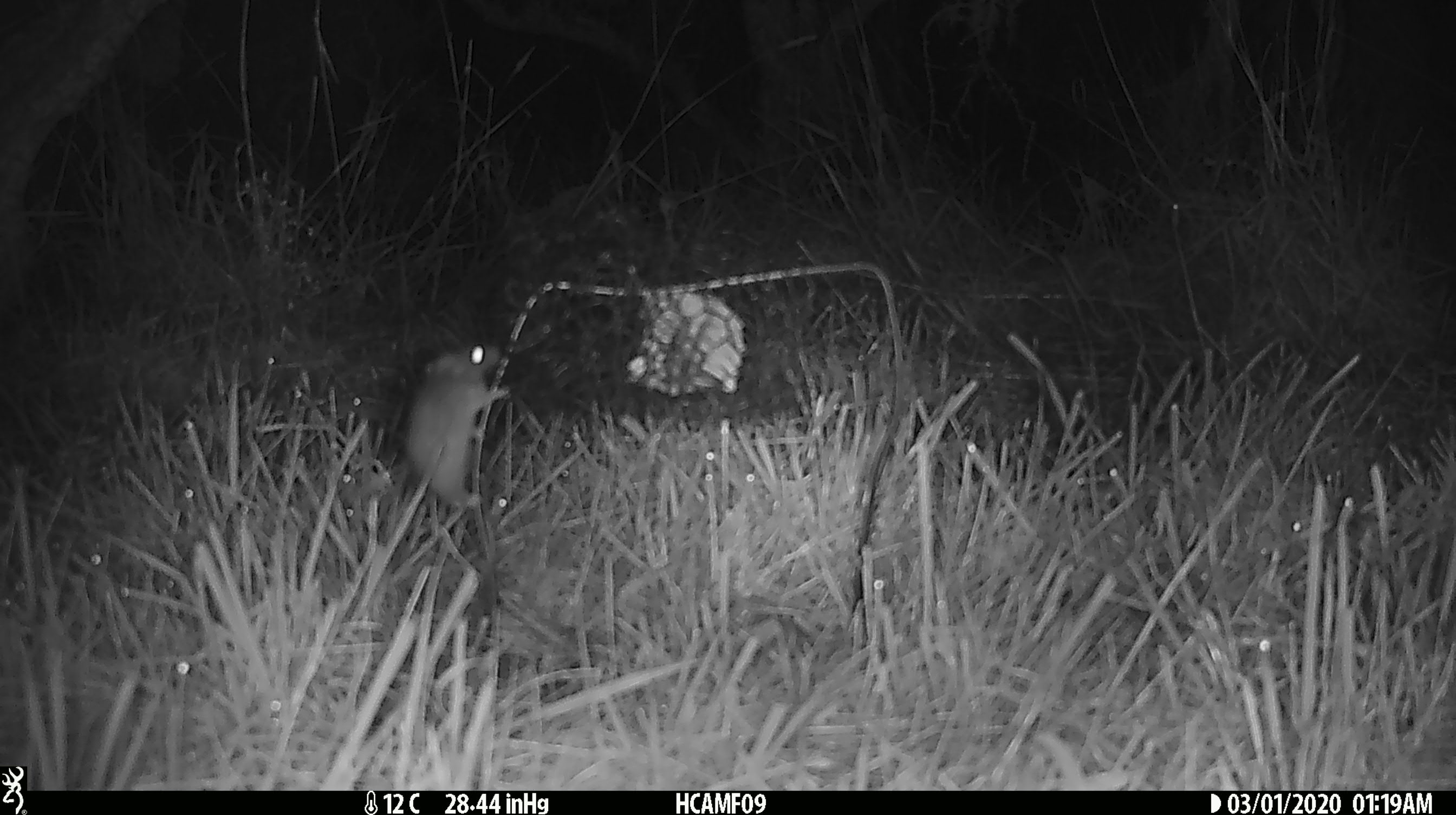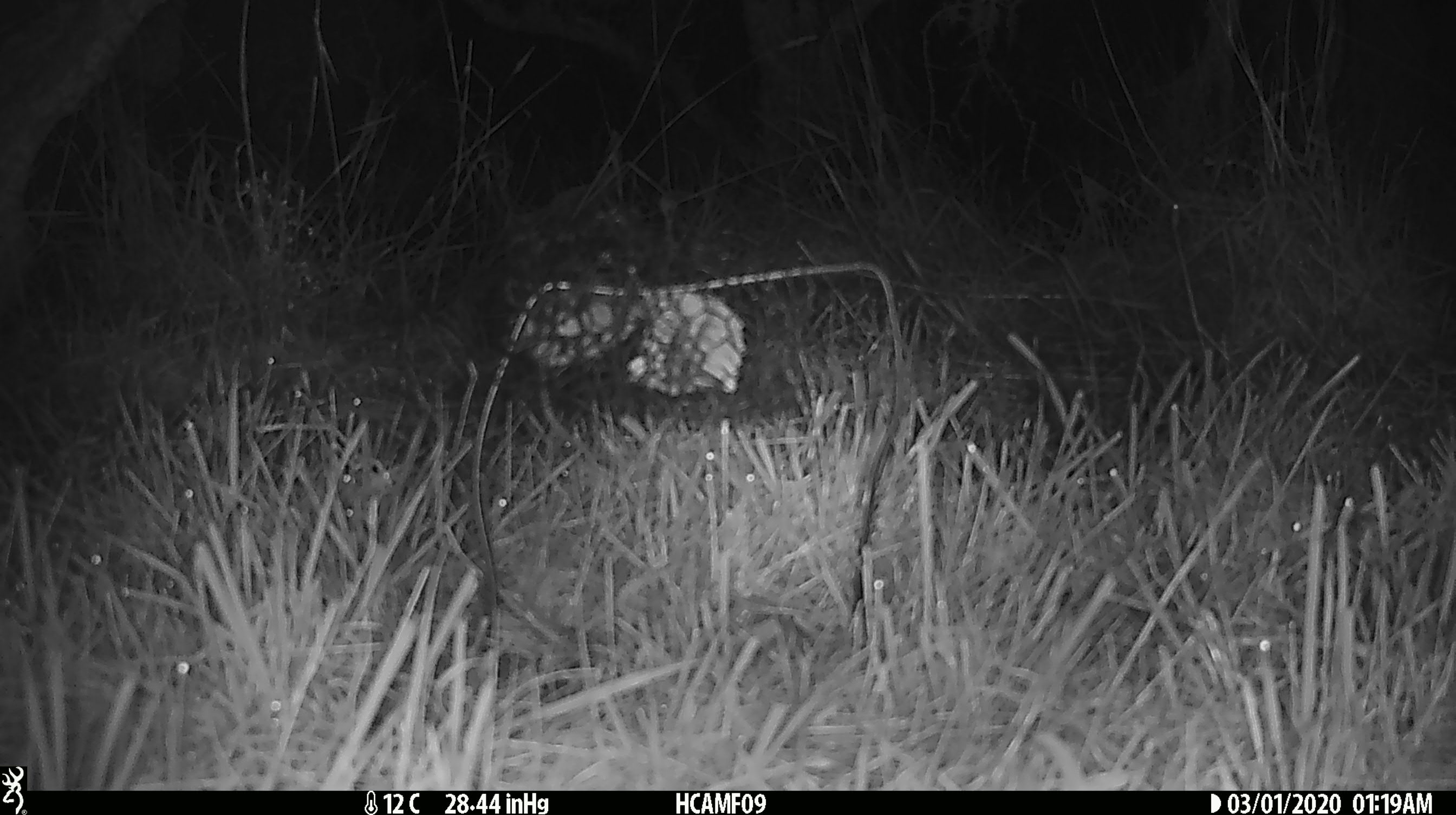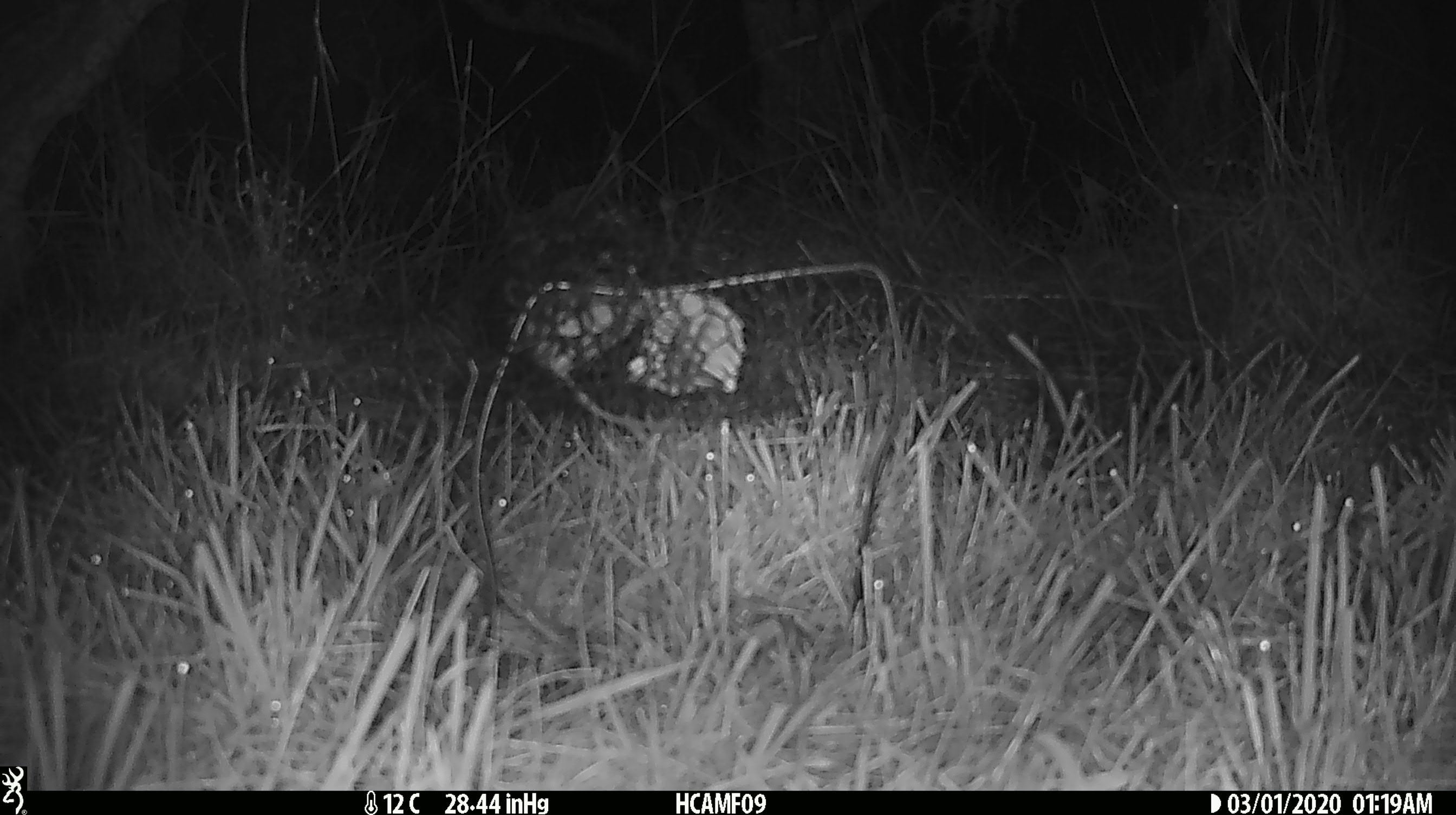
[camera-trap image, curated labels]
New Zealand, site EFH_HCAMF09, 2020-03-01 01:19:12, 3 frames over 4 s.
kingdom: Animalia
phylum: Chordata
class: Mammalia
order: Rodentia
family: Muridae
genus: Mus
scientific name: Mus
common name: mouse